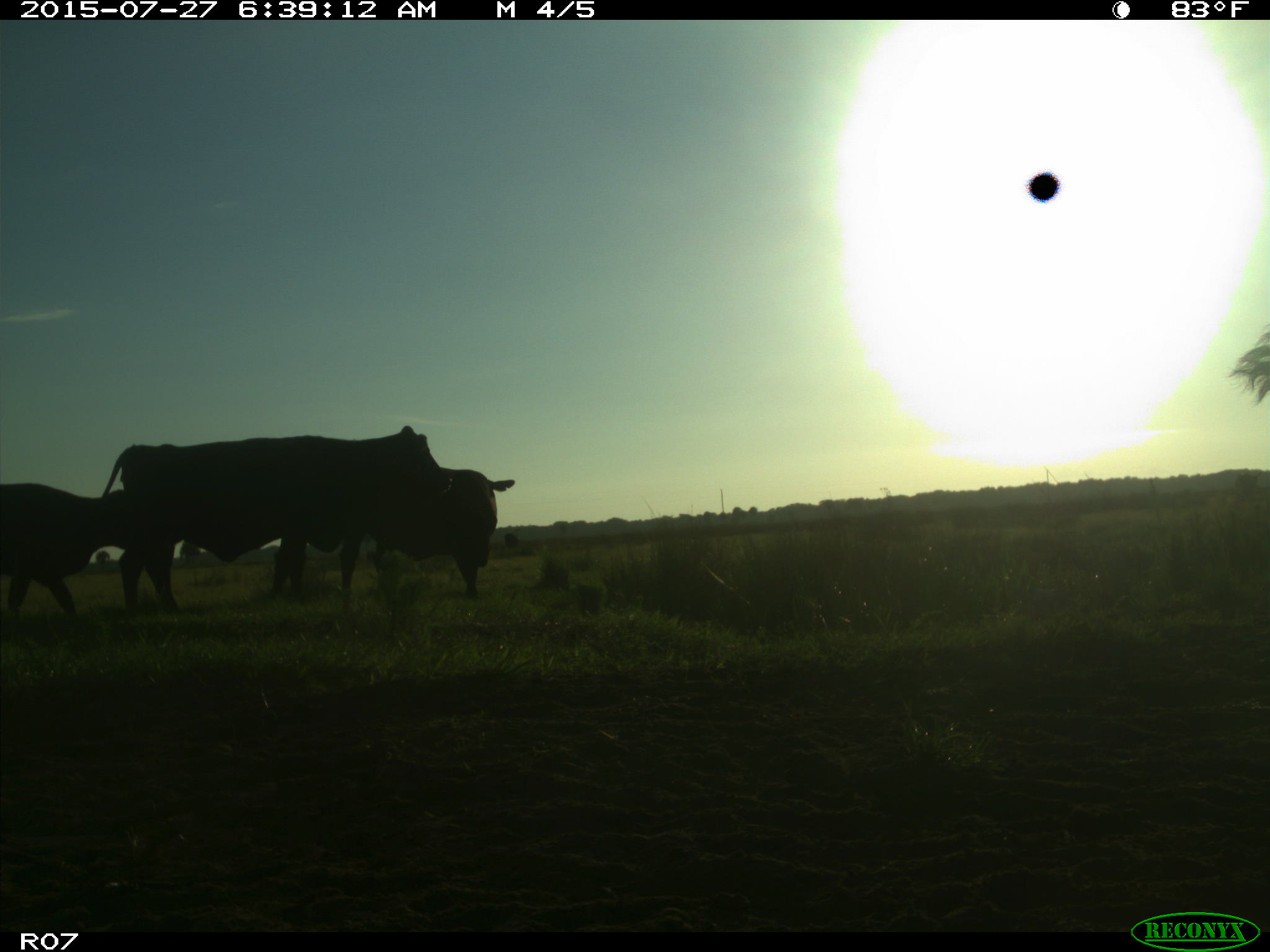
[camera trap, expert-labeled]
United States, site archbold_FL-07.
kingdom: Animalia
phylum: Chordata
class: Mammalia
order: Artiodactyla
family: Bovidae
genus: Bos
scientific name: Bos taurus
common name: domestic cow